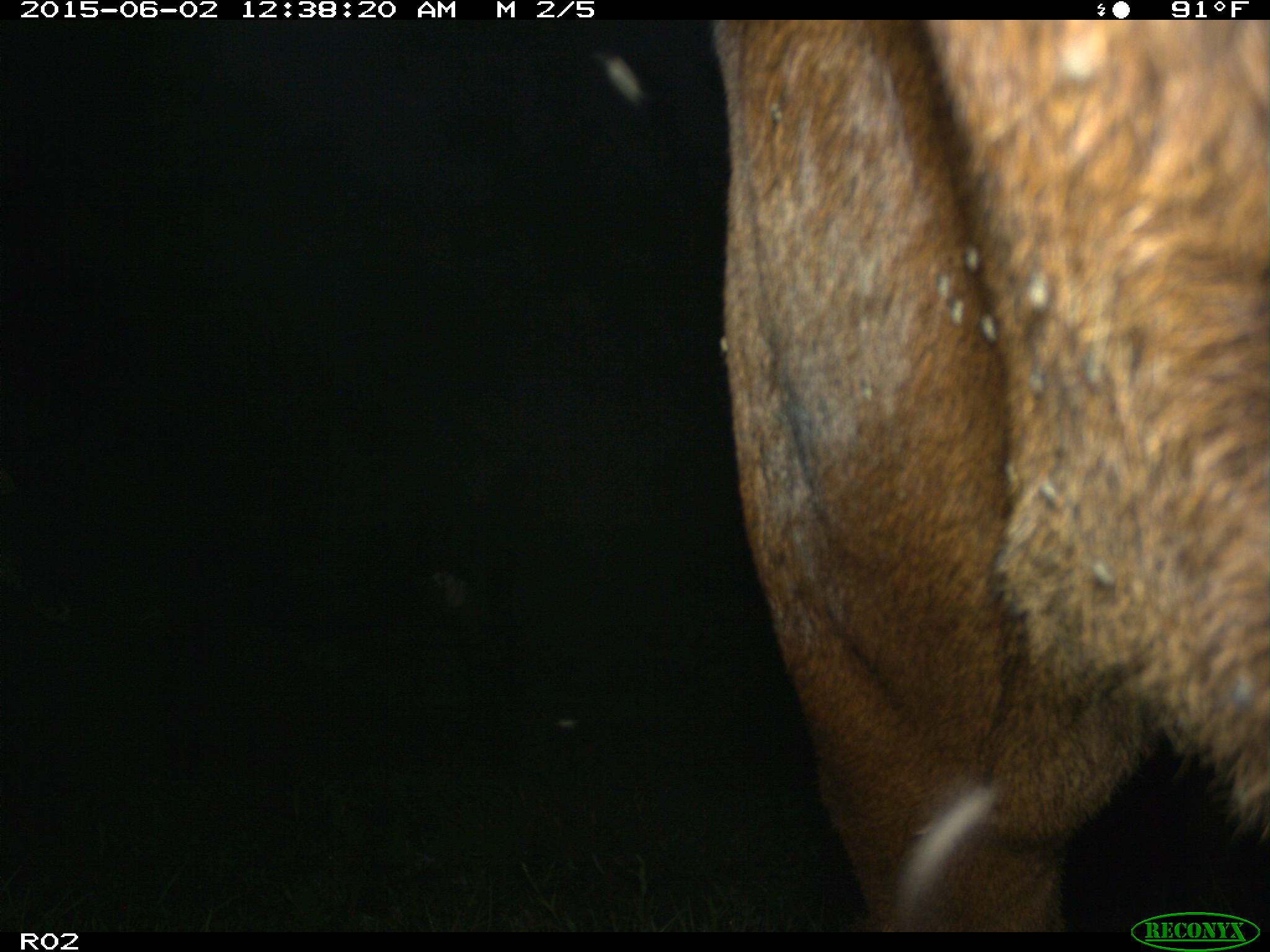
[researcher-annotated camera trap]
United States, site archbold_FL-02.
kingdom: Animalia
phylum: Chordata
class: Mammalia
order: Artiodactyla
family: Bovidae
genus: Bos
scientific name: Bos taurus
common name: domestic cow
Bos taurus (domestic cow).